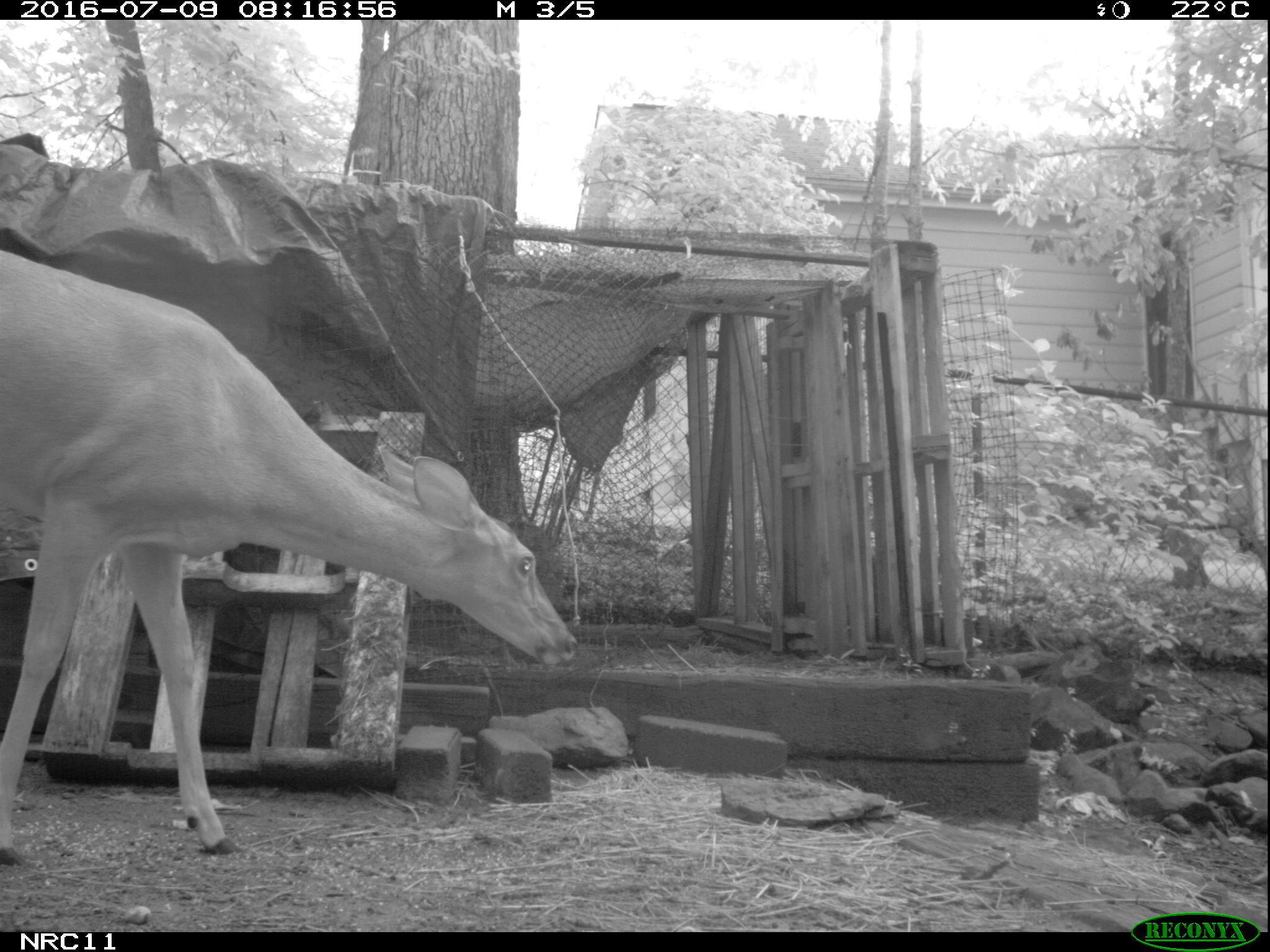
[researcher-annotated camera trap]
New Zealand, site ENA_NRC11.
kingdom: Animalia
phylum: Chordata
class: Mammalia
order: Artiodactyla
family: Cervidae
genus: Odocoileus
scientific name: Odocoileus virginianus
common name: white-tailed deer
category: white tailed deer